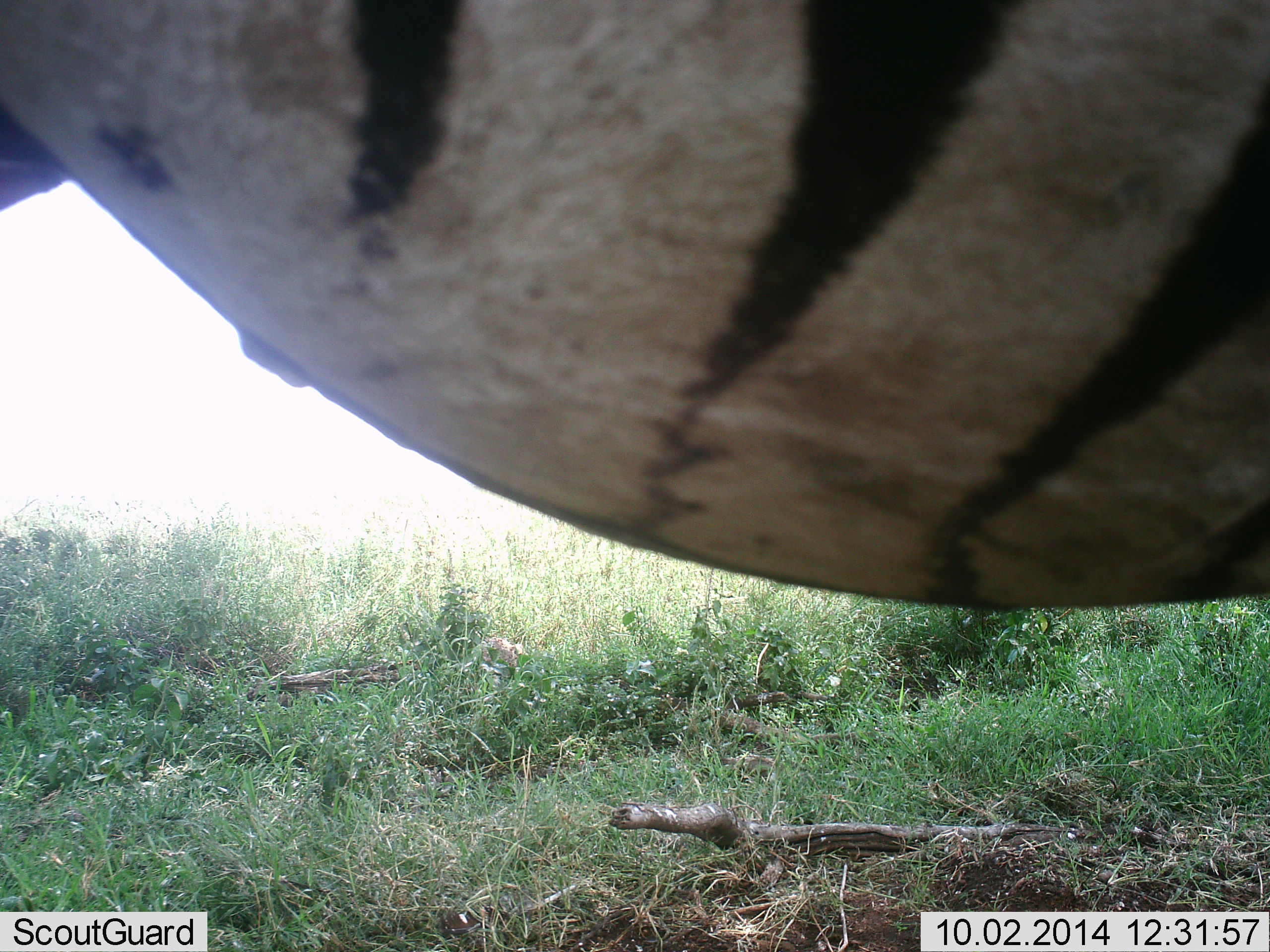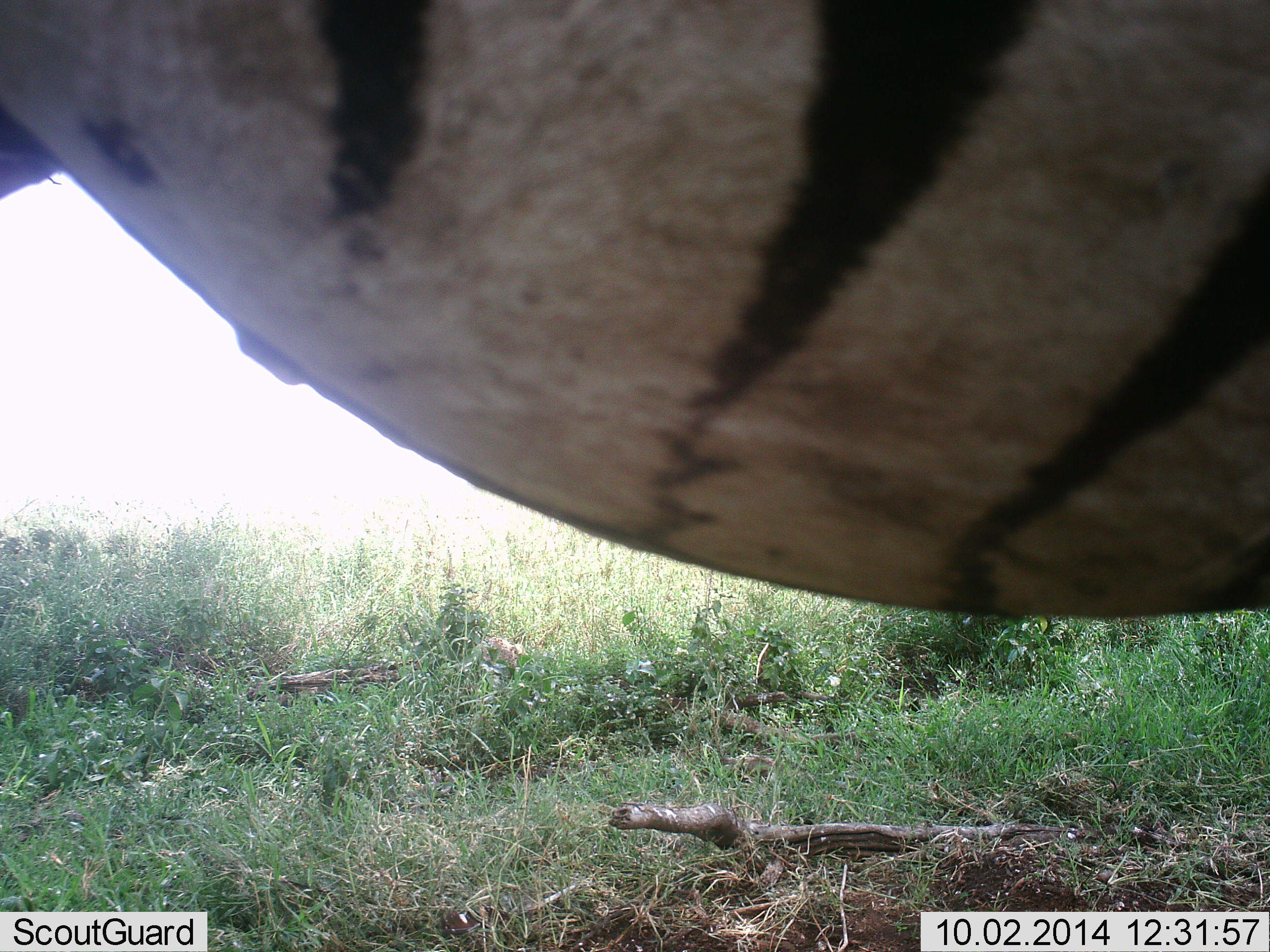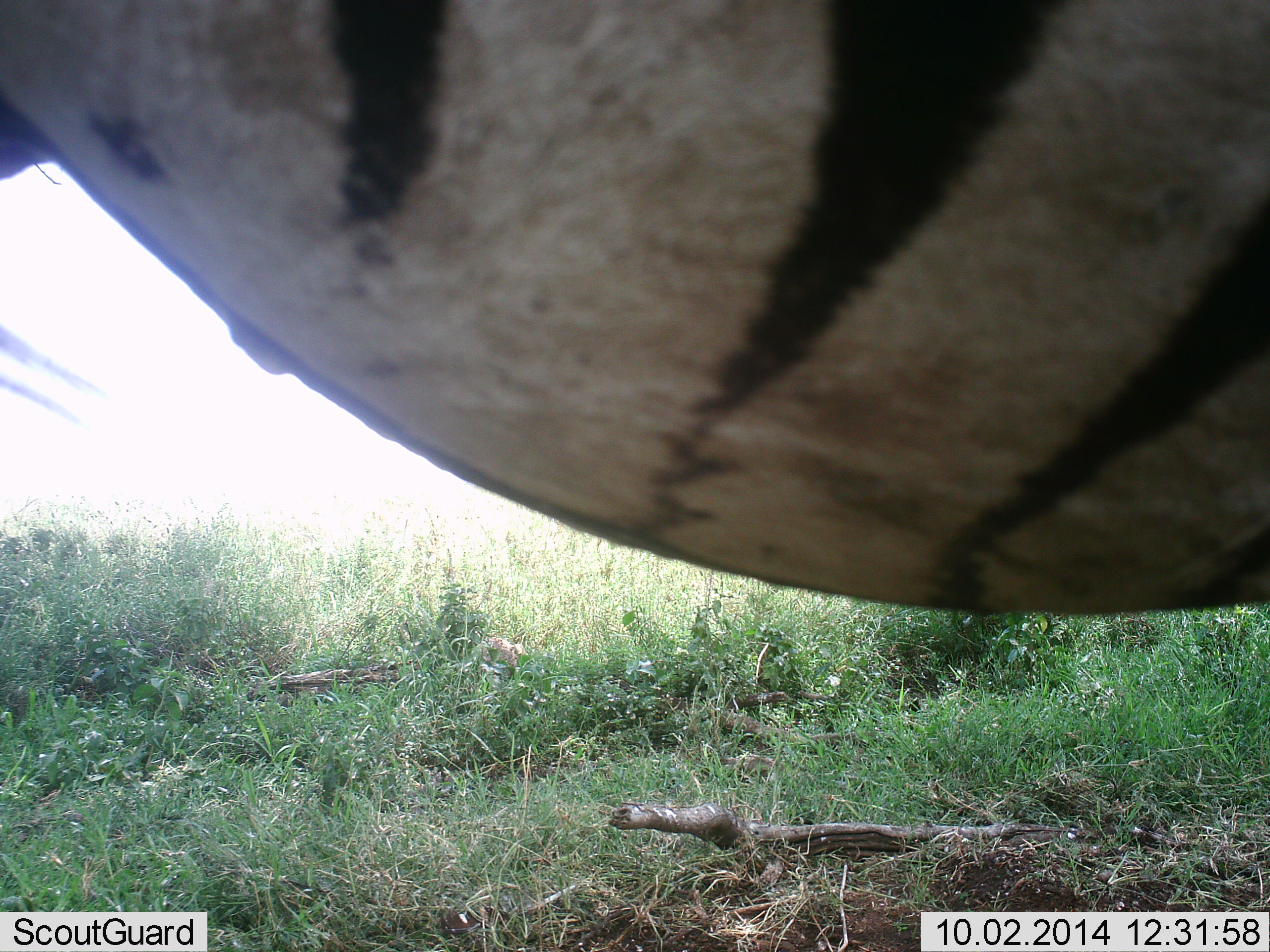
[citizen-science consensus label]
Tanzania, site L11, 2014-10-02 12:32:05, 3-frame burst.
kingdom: Animalia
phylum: Chordata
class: Mammalia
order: Perissodactyla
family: Equidae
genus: Equus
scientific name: Equus quagga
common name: plains zebra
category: zebra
Zebra (plains zebra) (Equus quagga), count 1. Behavior (volunteer vote fractions): standing 100%, resting 0%, moving 0%, interacting 0%. Young present (vote fraction): 0%. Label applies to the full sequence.